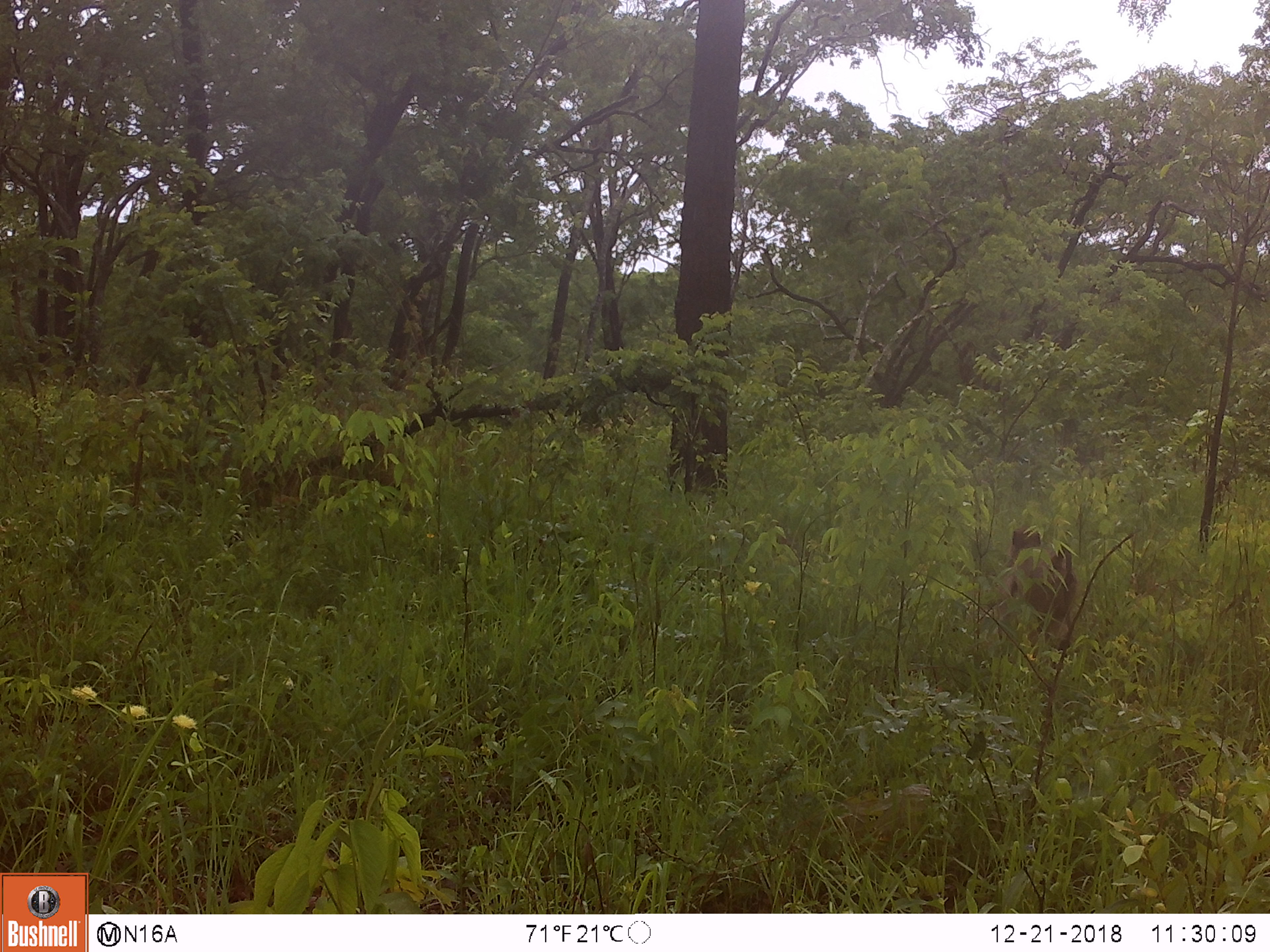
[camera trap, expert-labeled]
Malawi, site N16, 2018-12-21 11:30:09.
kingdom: Animalia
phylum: Chordata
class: Mammalia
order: Primates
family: Cercopithecidae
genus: Papio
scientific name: Papio cynocephalus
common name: yellow baboon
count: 1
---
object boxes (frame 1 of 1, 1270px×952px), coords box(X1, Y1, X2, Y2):
yellow baboon: box(986, 509, 1086, 662)